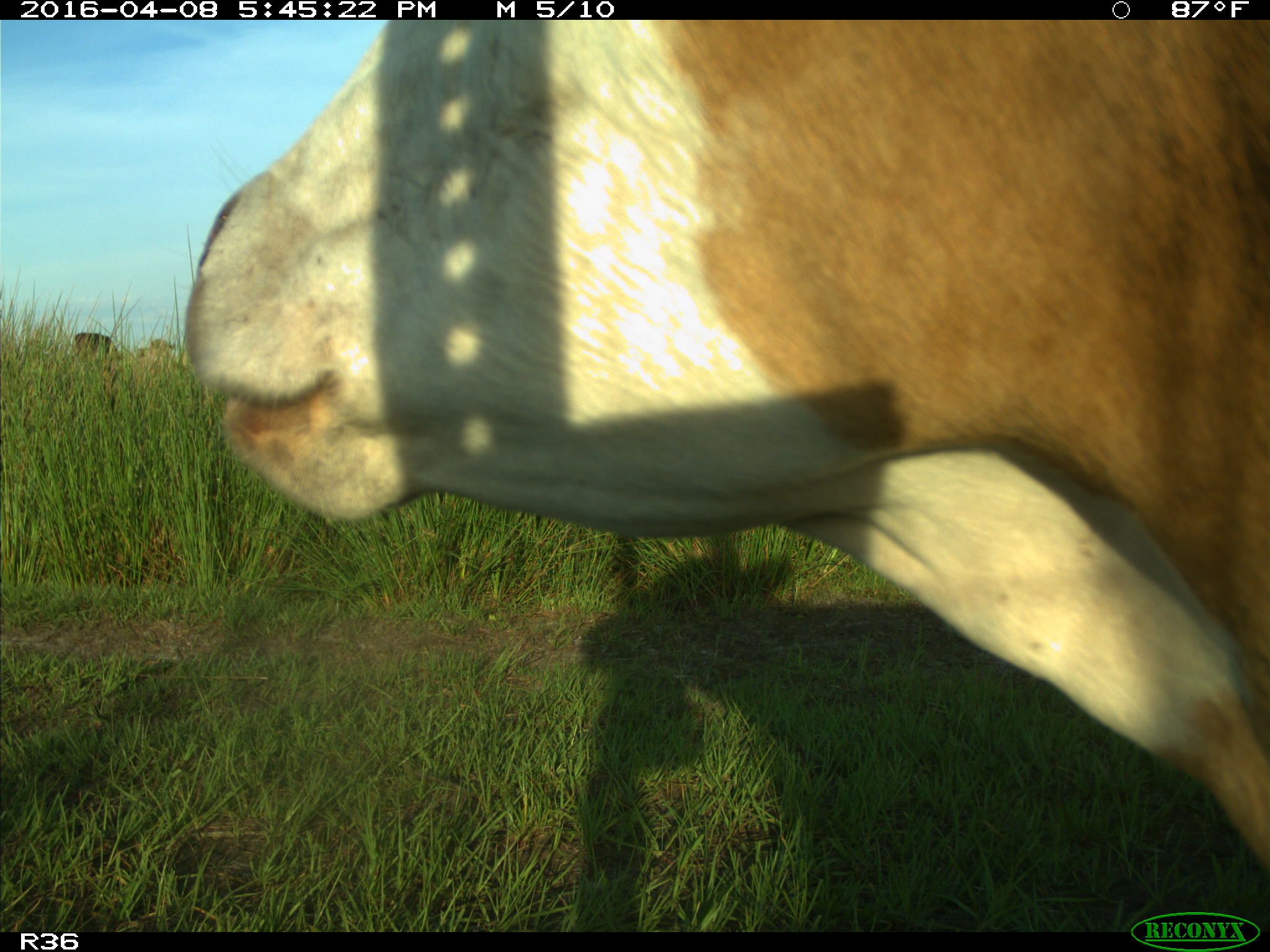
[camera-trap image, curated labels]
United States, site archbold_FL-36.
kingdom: Animalia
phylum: Chordata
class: Mammalia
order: Artiodactyla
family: Bovidae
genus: Bos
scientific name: Bos taurus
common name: domestic cow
Bos taurus (domestic cow).